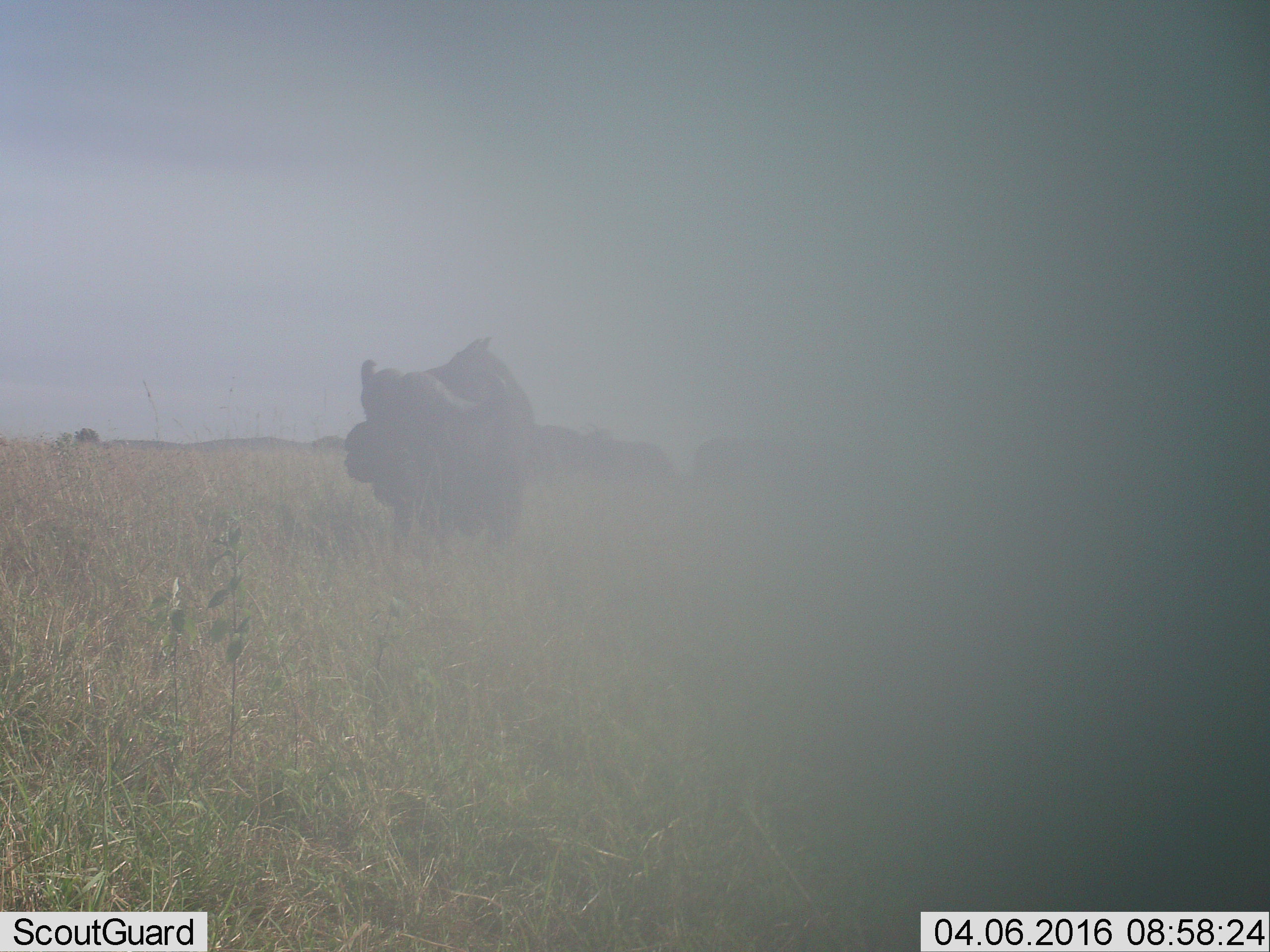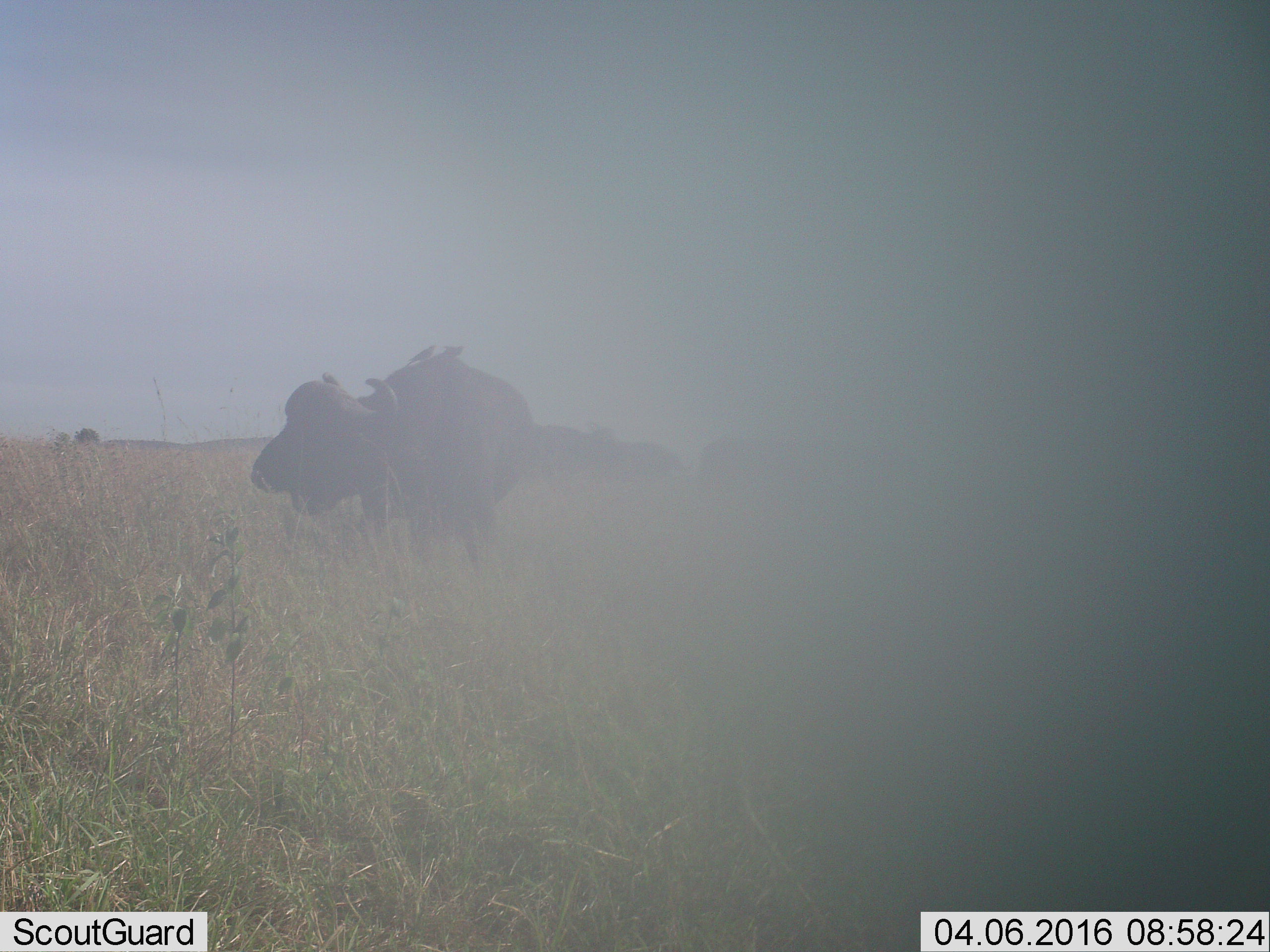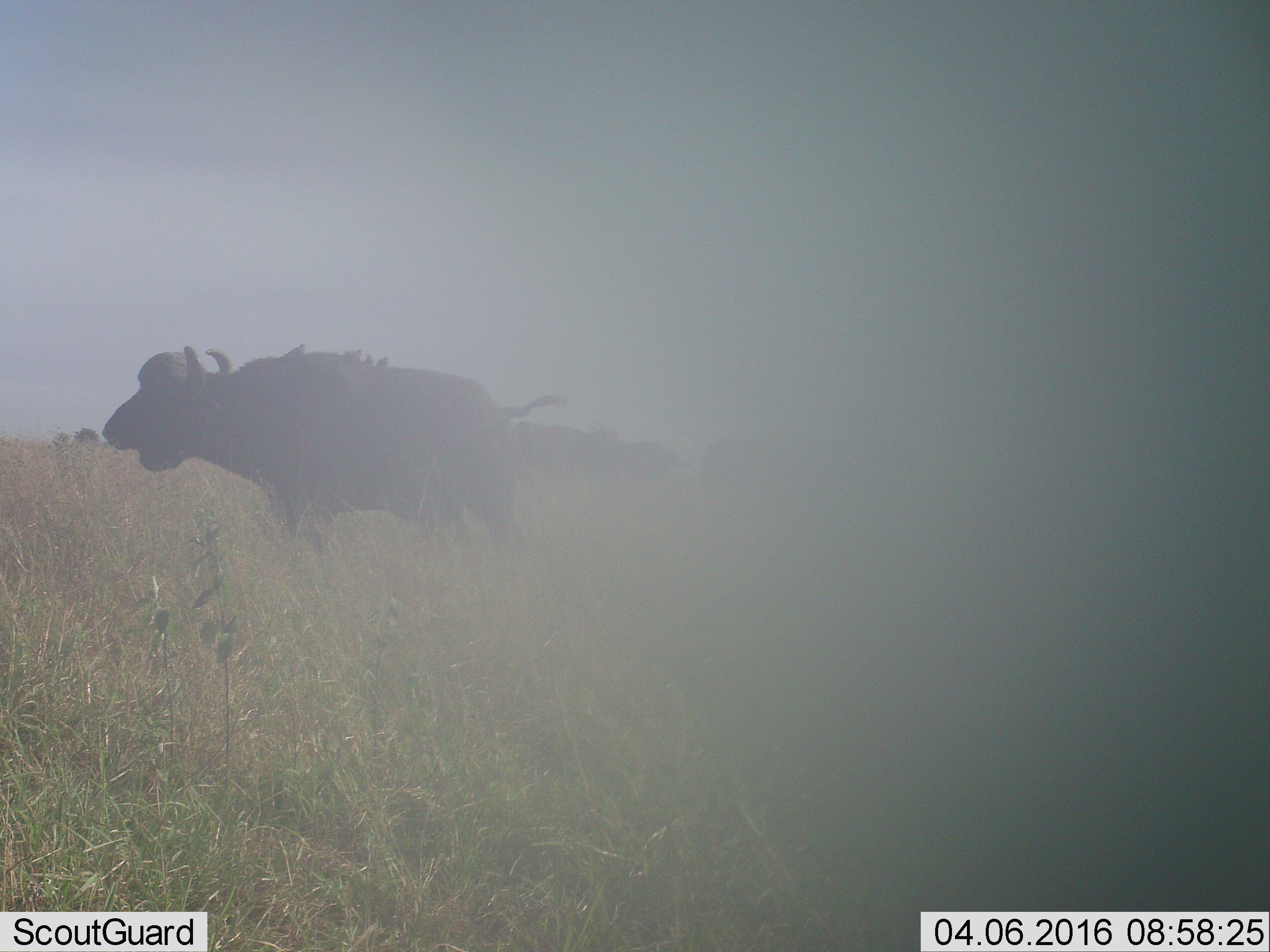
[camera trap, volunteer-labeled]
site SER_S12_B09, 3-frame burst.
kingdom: Animalia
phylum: Chordata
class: Mammalia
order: Artiodactyla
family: Bovidae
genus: Syncerus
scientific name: Syncerus caffer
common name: african buffalo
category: buffalo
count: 4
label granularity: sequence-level